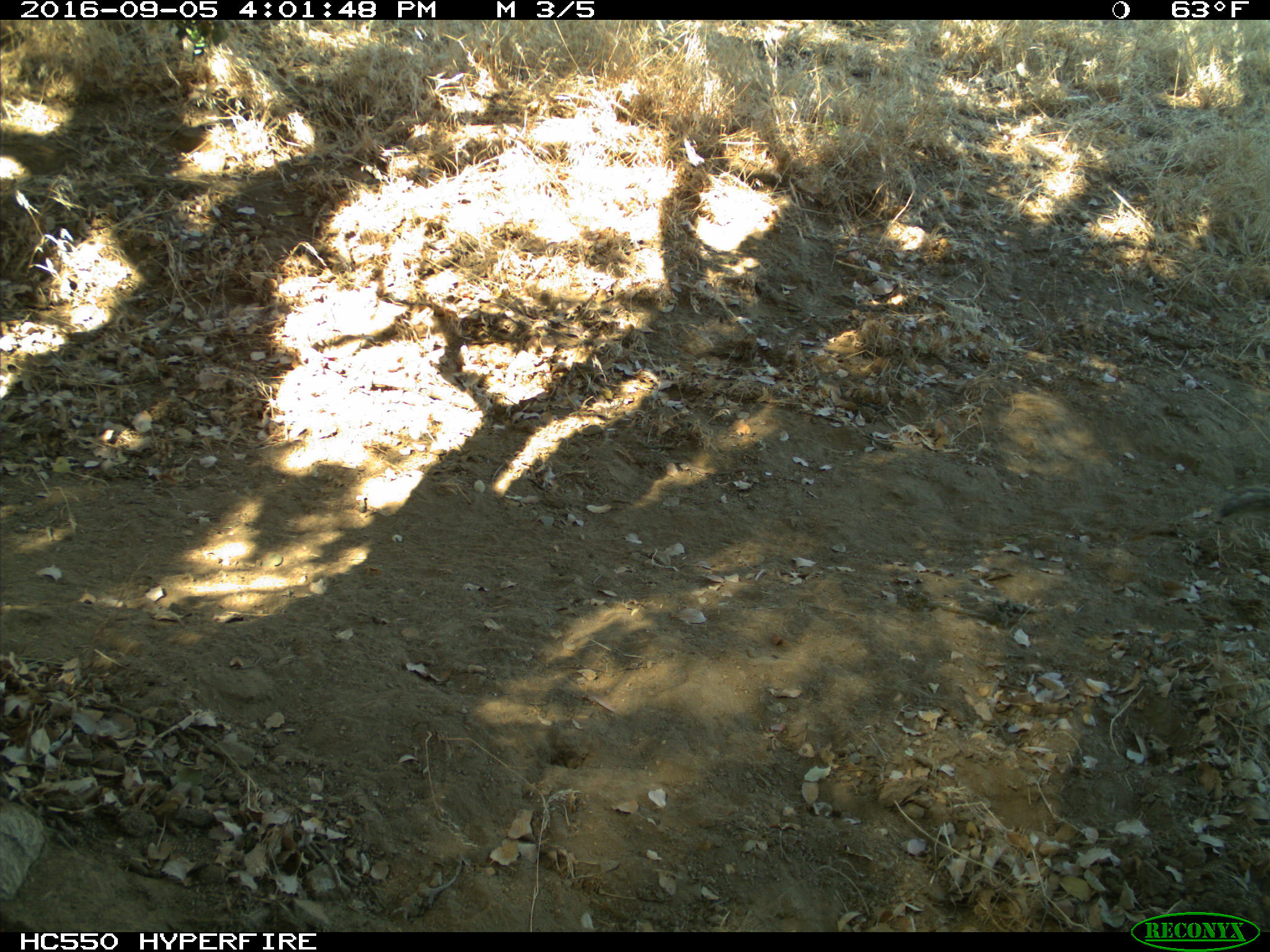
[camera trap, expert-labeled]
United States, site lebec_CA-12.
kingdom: Animalia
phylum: Chordata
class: Mammalia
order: Rodentia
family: Sciuridae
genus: Otospermophilus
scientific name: Otospermophilus beecheyi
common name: california ground squirrel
Otospermophilus beecheyi (california ground squirrel).